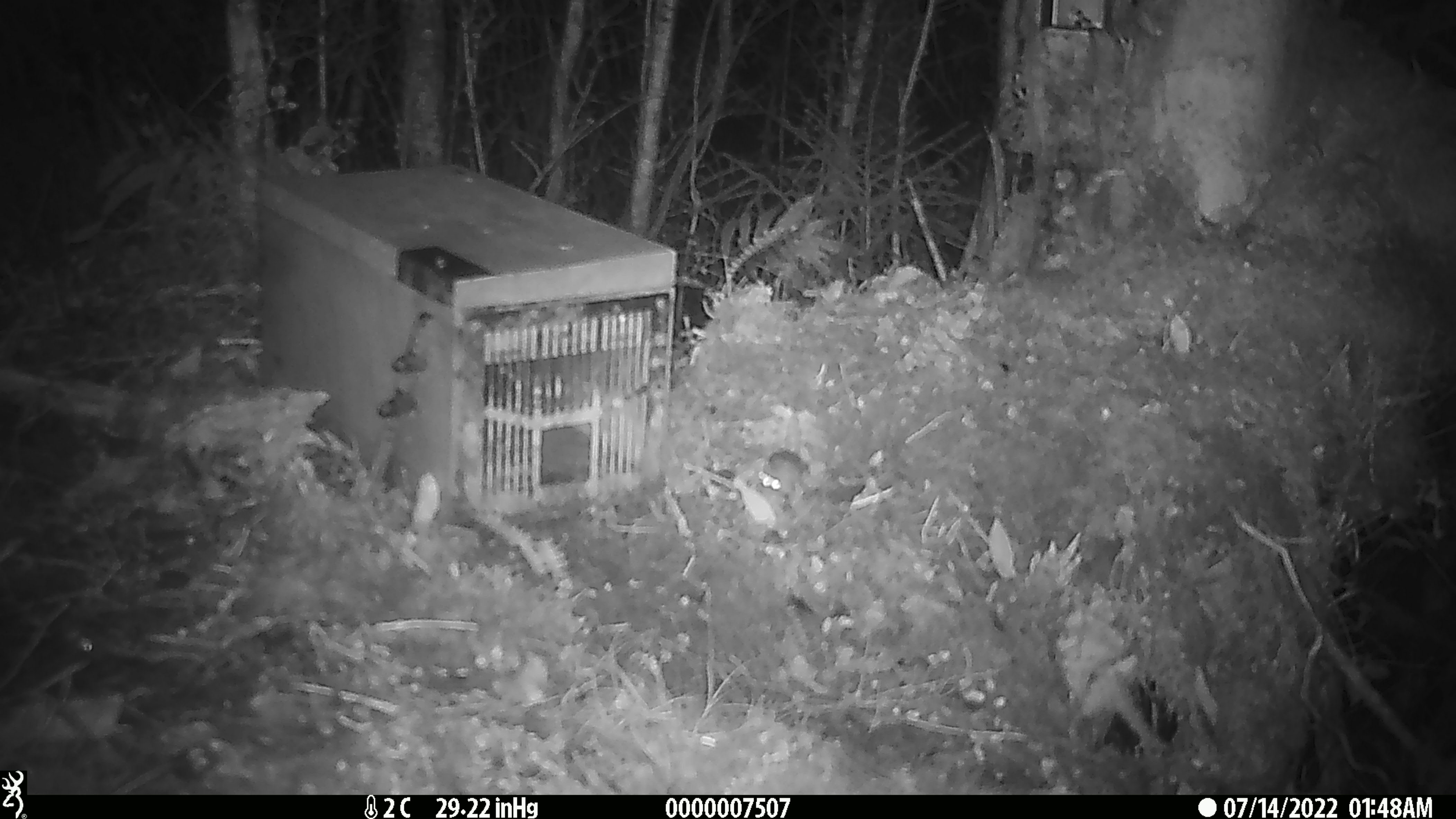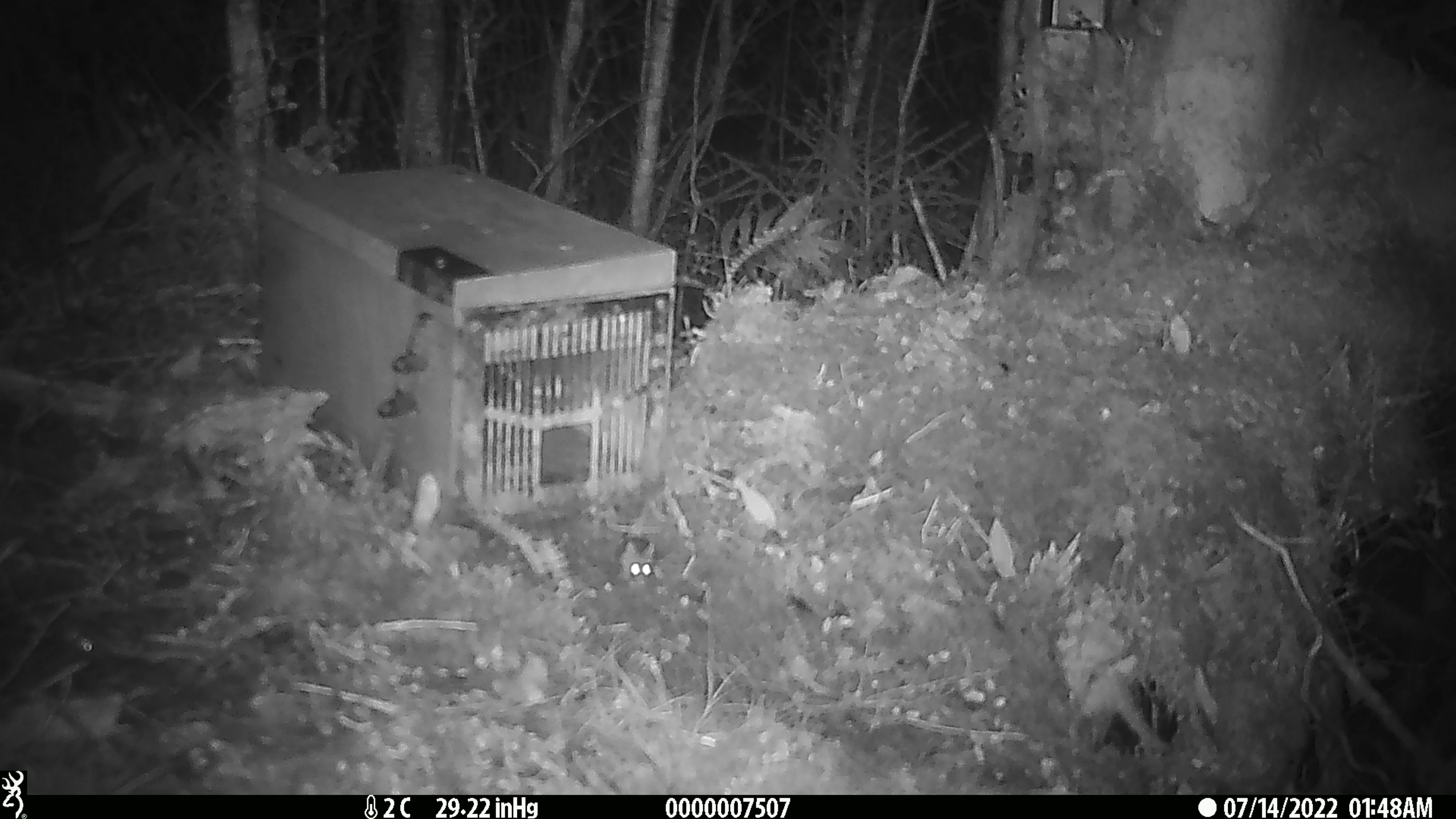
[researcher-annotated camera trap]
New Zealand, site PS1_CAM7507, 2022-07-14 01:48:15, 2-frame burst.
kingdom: Animalia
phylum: Chordata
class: Mammalia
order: Rodentia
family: Muridae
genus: Mus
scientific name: Mus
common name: mouse